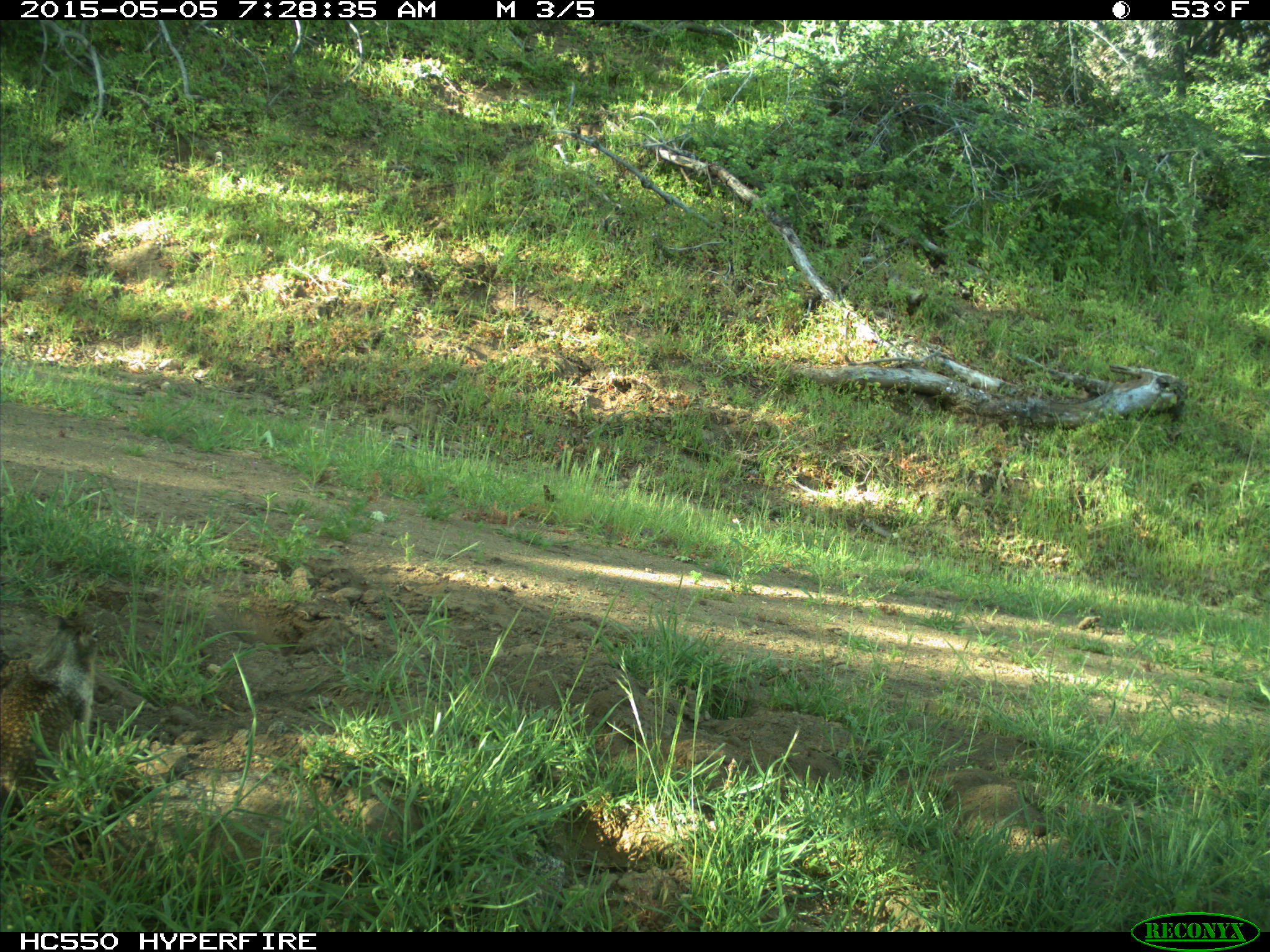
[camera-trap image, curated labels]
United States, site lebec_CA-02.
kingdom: Animalia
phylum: Chordata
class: Mammalia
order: Rodentia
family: Sciuridae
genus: Otospermophilus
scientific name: Otospermophilus beecheyi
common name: california ground squirrel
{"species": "Otospermophilus beecheyi (california ground squirrel)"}